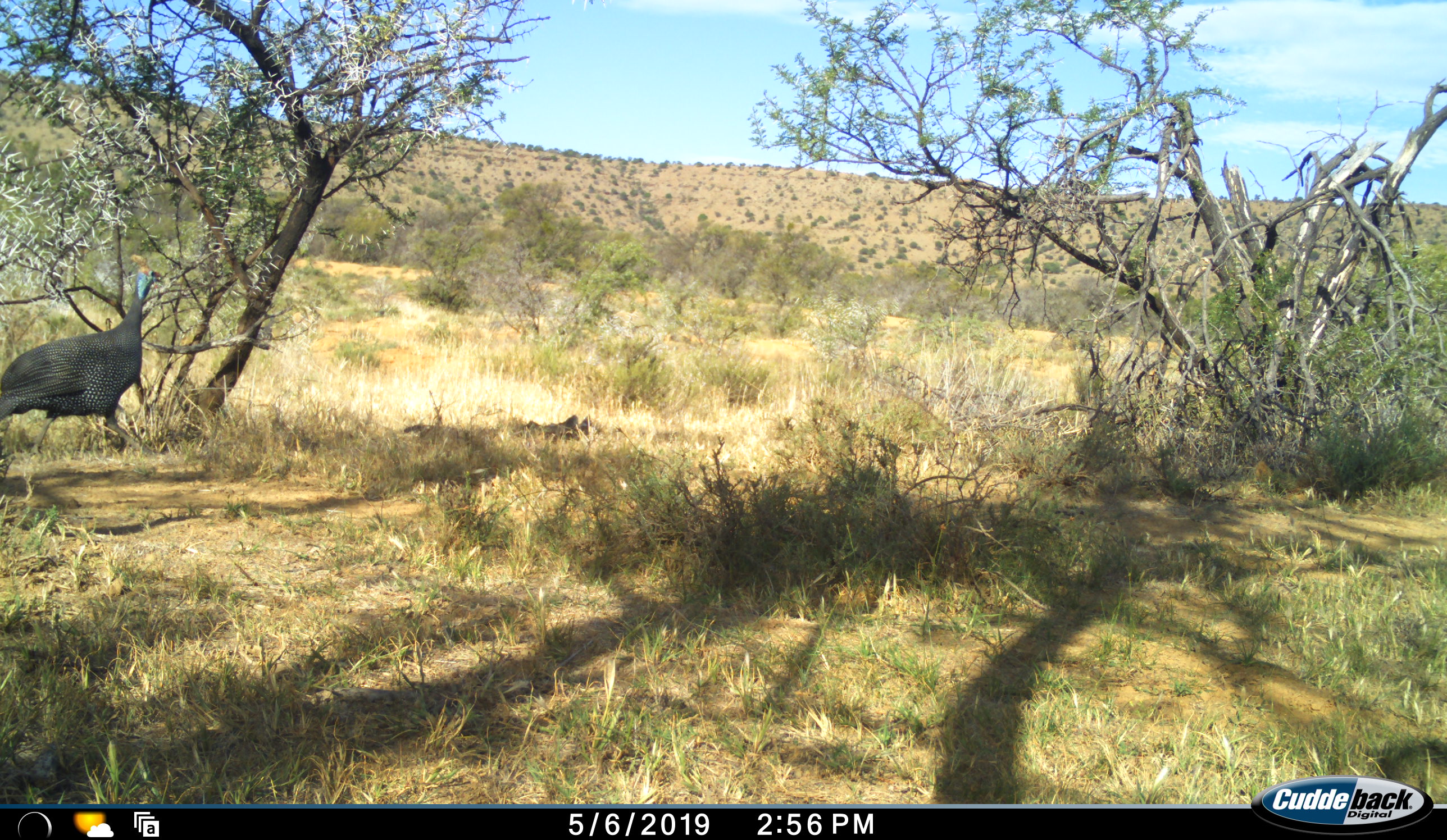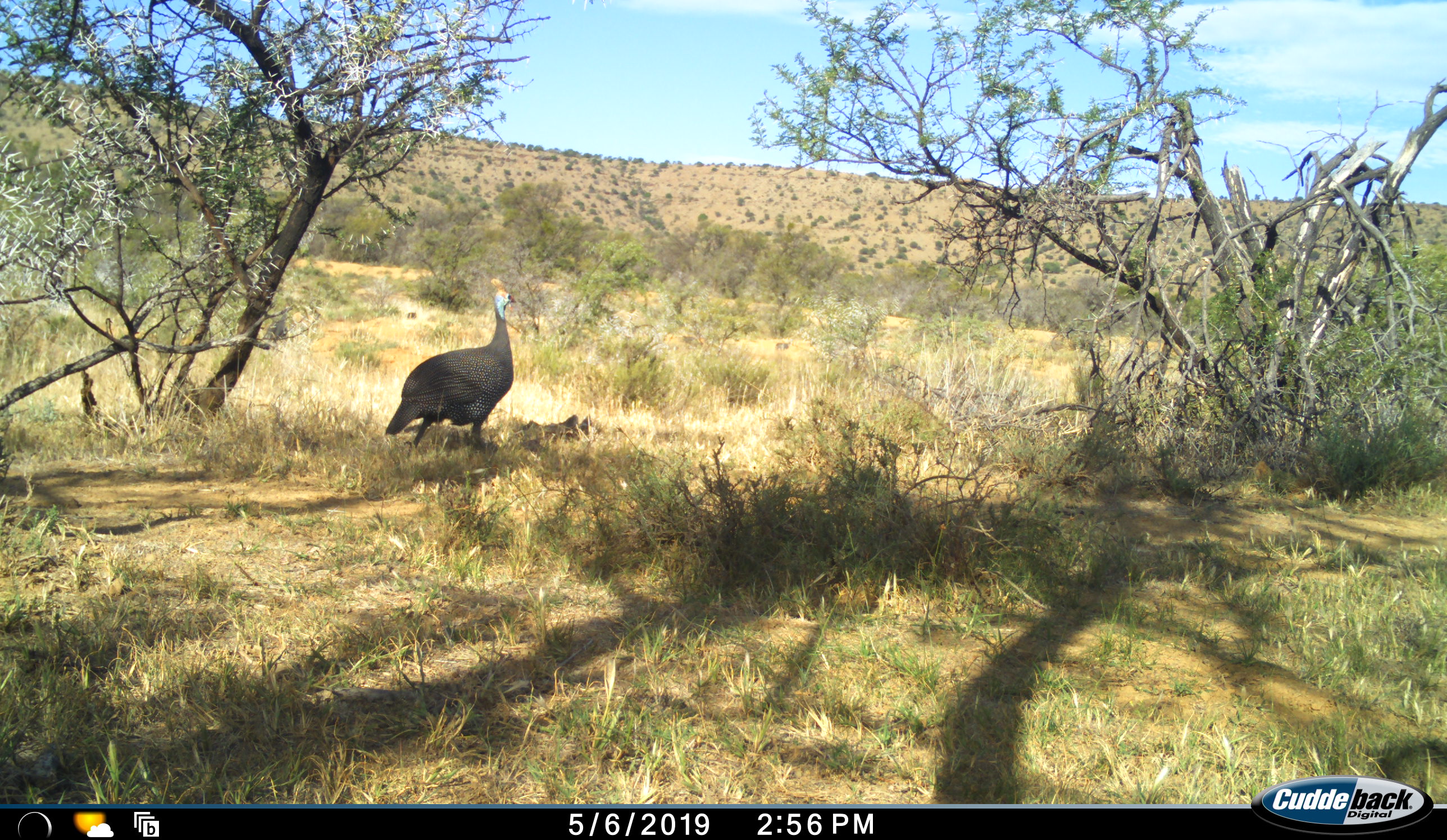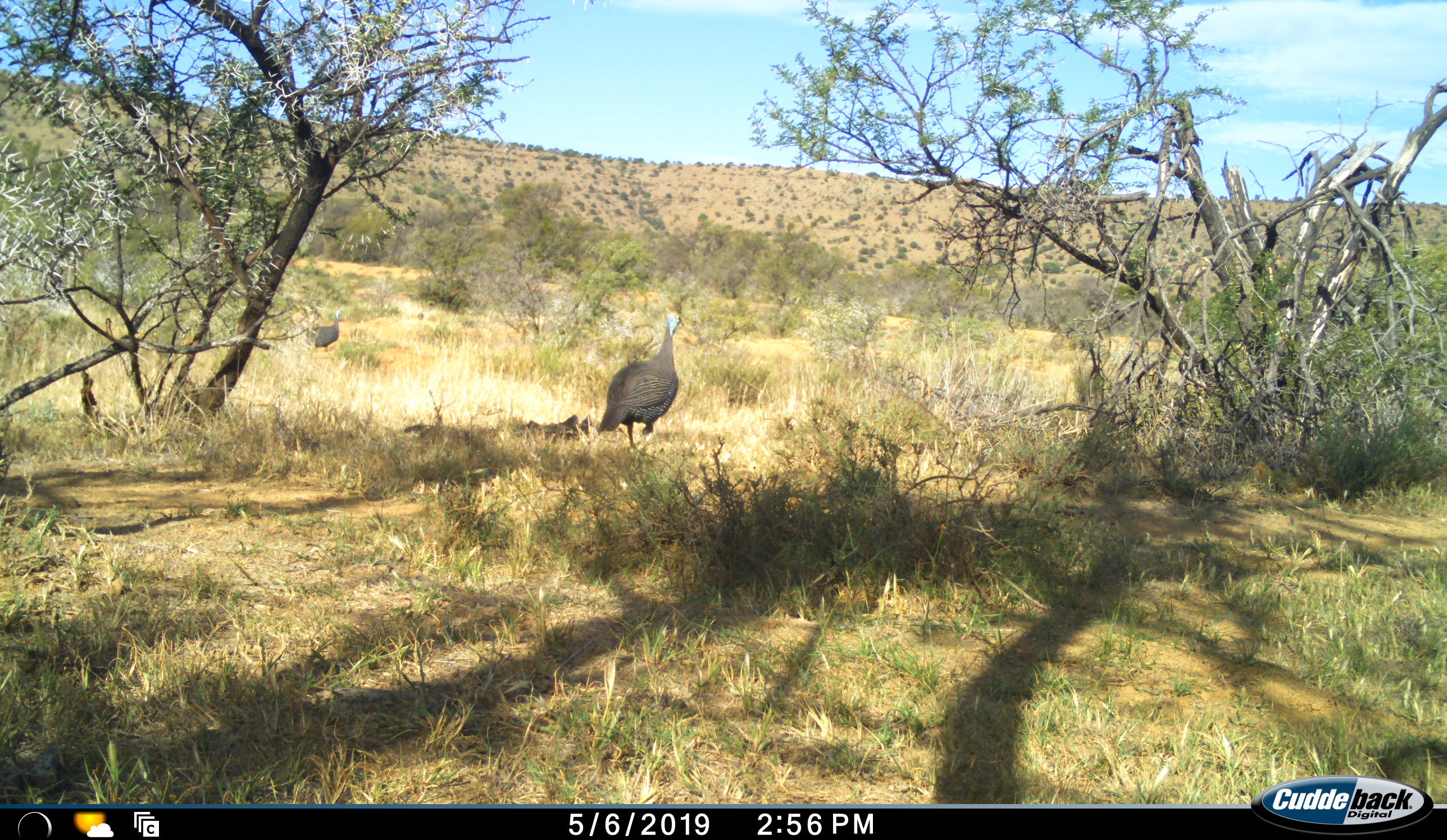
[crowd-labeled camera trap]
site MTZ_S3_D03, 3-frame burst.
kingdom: Animalia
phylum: Chordata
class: Aves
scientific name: Aves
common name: bird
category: birdother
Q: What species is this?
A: Birdother (bird) (Aves).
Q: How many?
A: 1.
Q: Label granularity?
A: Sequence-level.